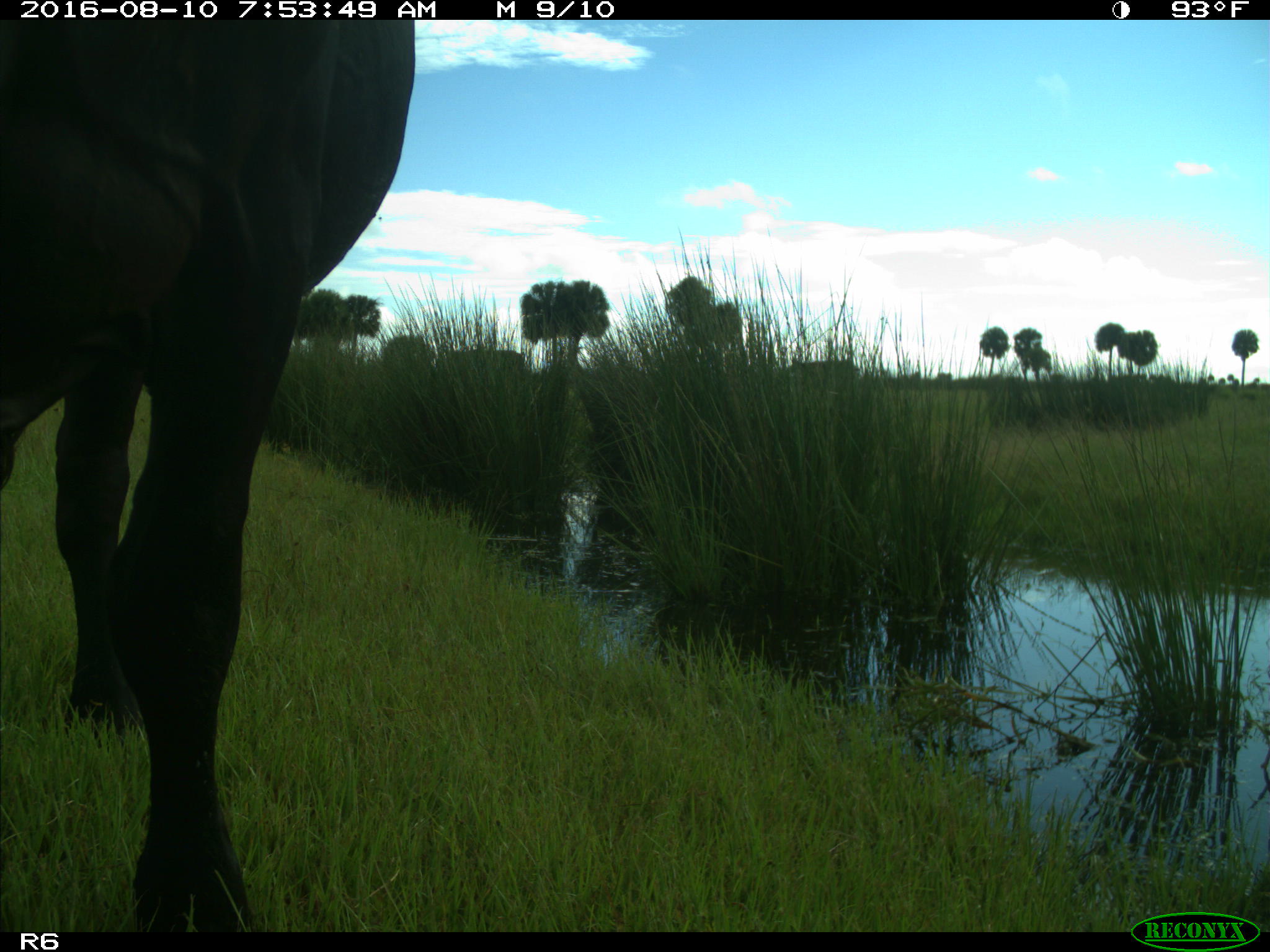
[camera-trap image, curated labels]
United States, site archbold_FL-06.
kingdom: Animalia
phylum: Chordata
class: Mammalia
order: Artiodactyla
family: Bovidae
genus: Bos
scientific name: Bos taurus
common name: domestic cow